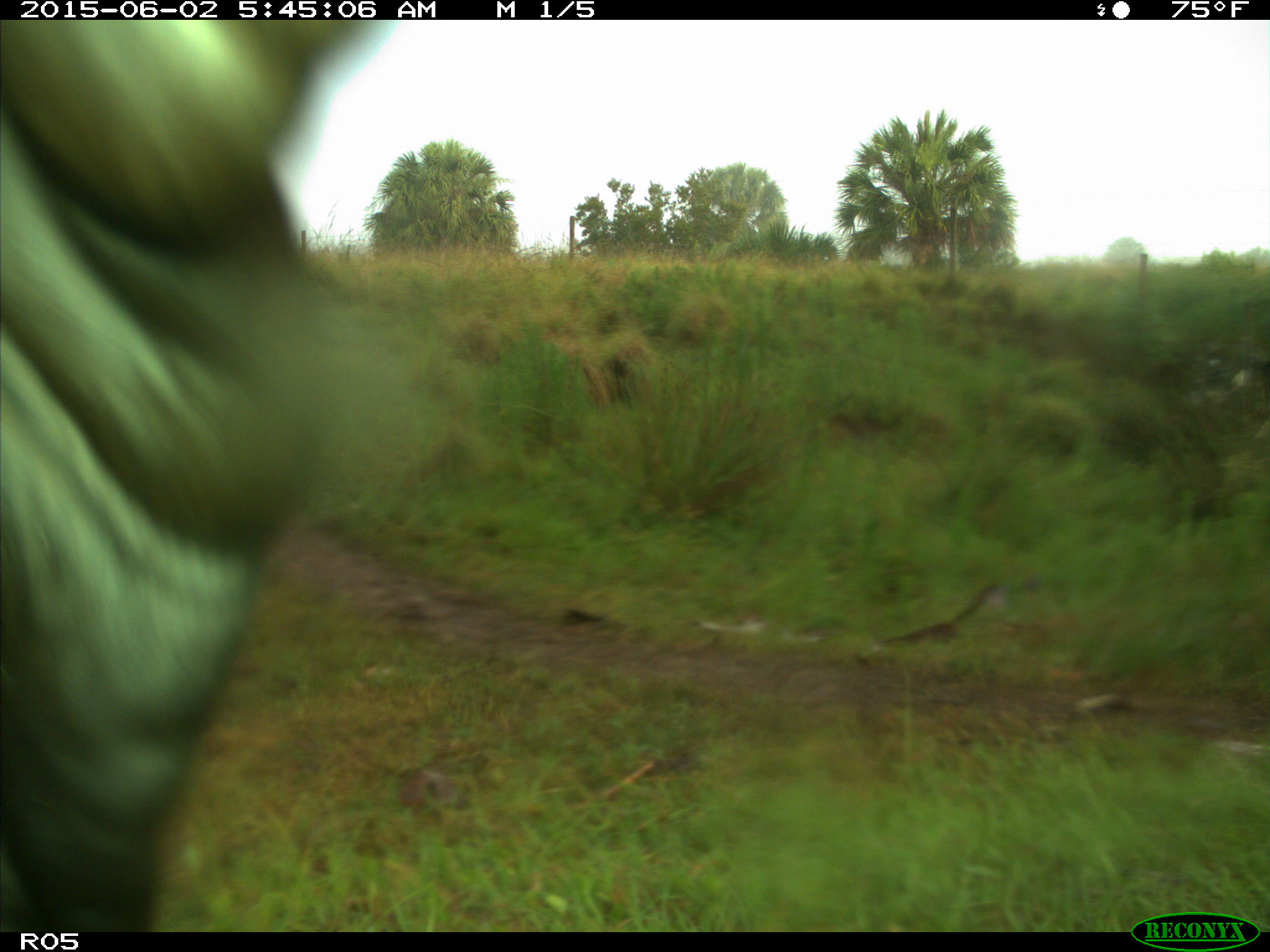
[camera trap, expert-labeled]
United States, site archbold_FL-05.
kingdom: Animalia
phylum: Chordata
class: Mammalia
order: Artiodactyla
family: Bovidae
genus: Bos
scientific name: Bos taurus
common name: domestic cow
Bos taurus (domestic cow).